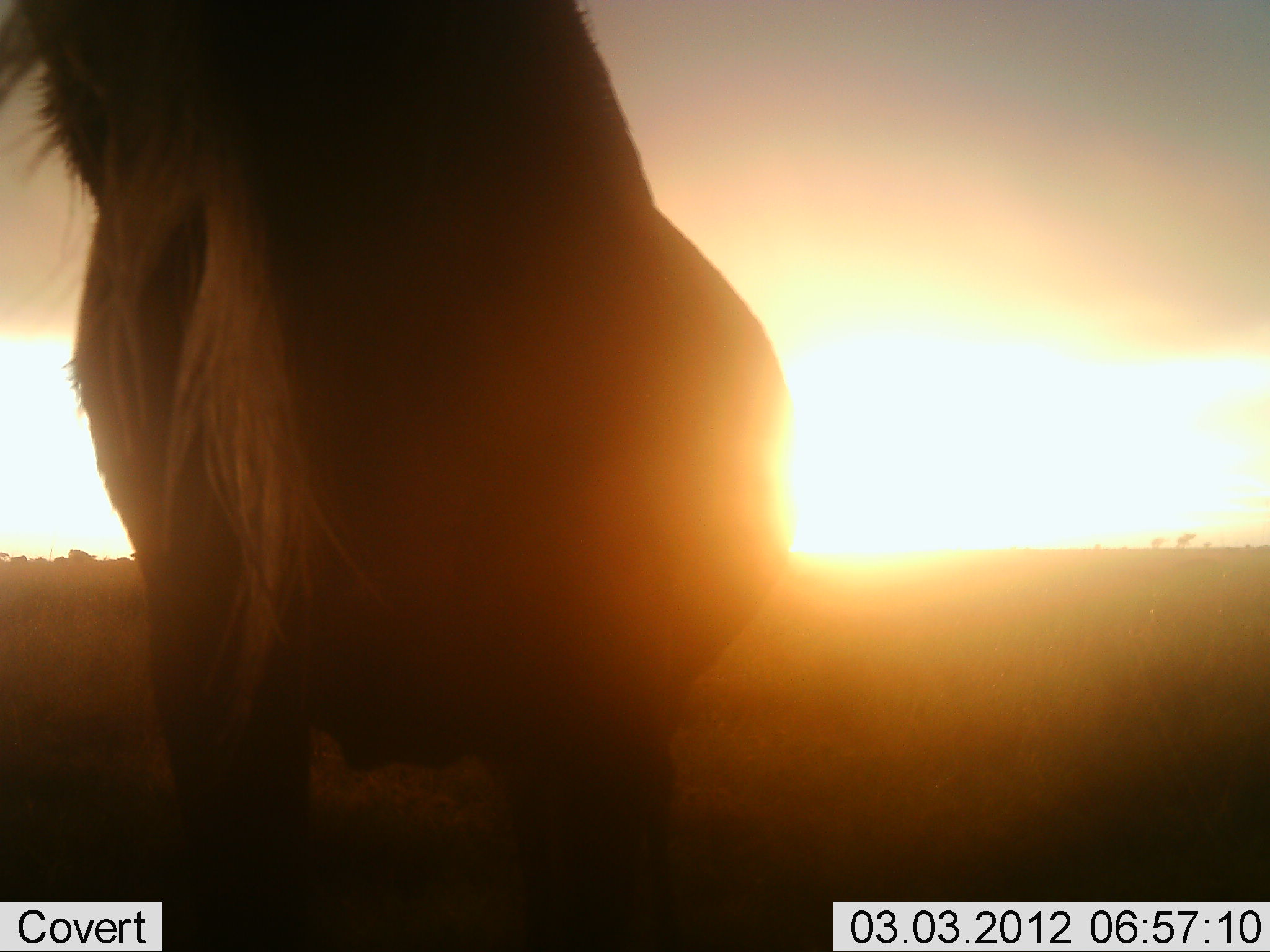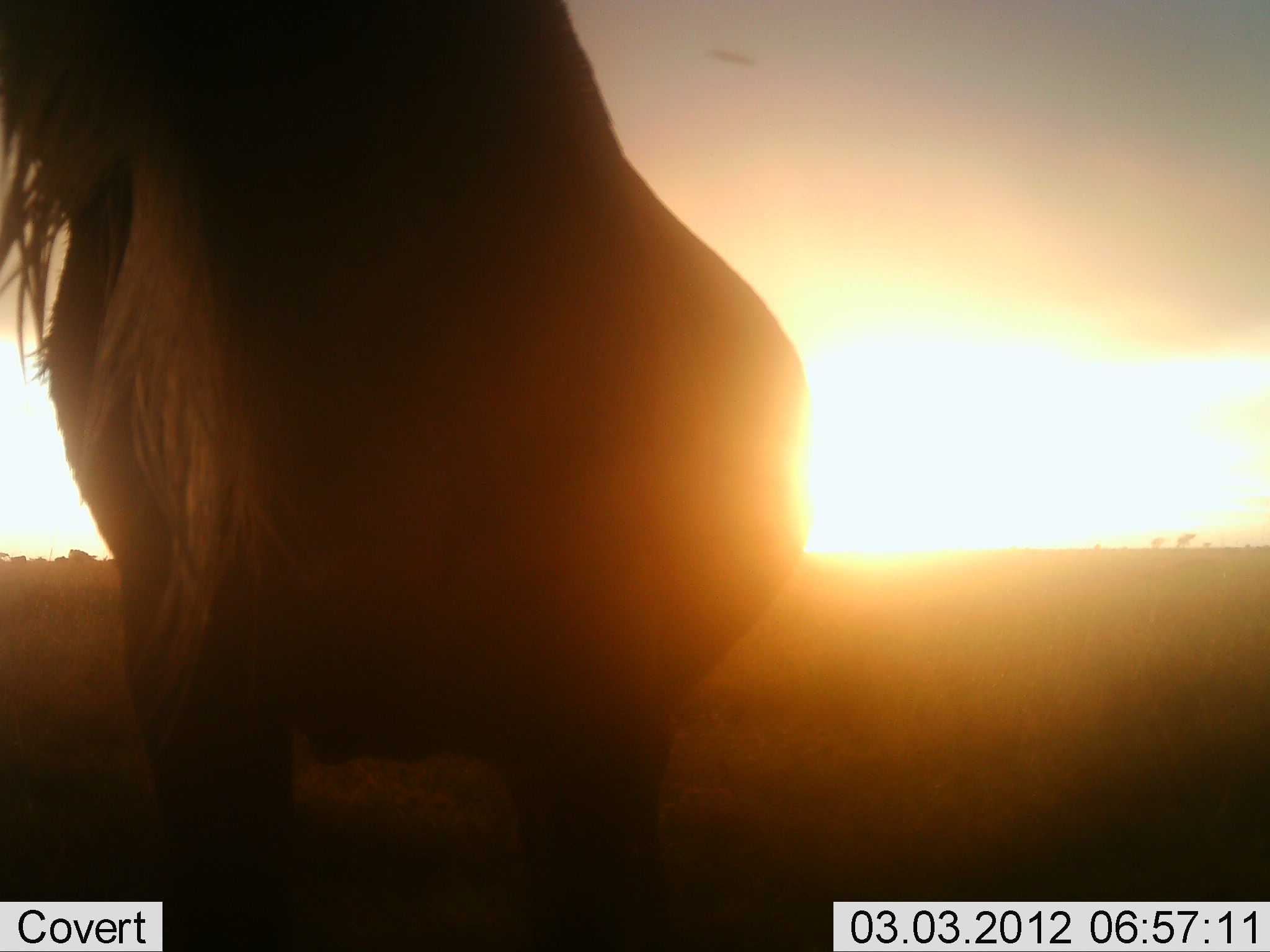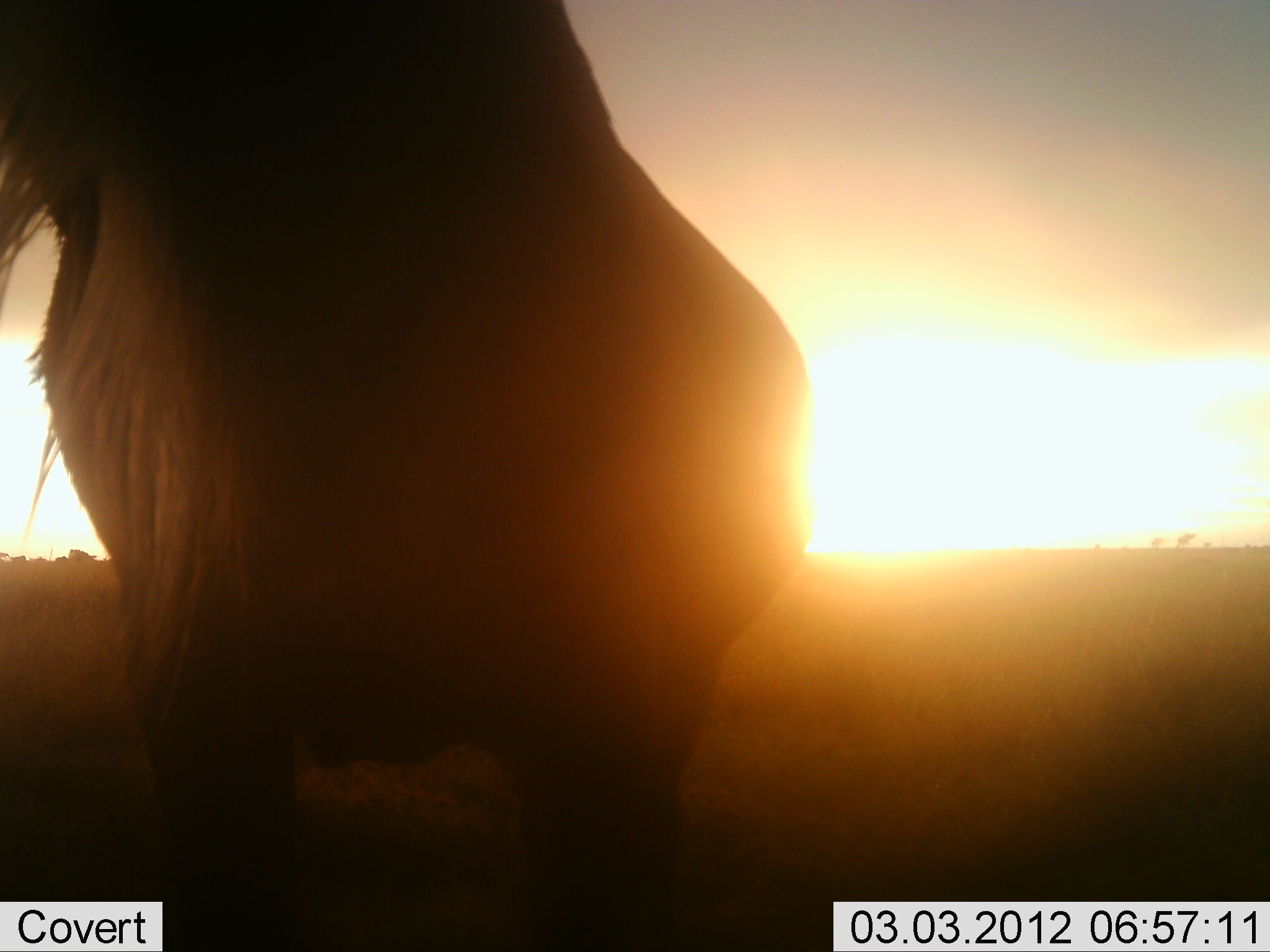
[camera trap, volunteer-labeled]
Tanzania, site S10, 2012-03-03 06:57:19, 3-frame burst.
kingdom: Animalia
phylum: Chordata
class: Mammalia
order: Artiodactyla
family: Bovidae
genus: Connochaetes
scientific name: Connochaetes taurinus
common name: blue wildebeest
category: wildebeest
Wildebeest (blue wildebeest) (Connochaetes taurinus), count 1. Behavior (volunteer vote fractions): standing 90%, resting 0%, moving 5%, interacting 5%. Young present (vote fraction): 0%. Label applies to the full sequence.